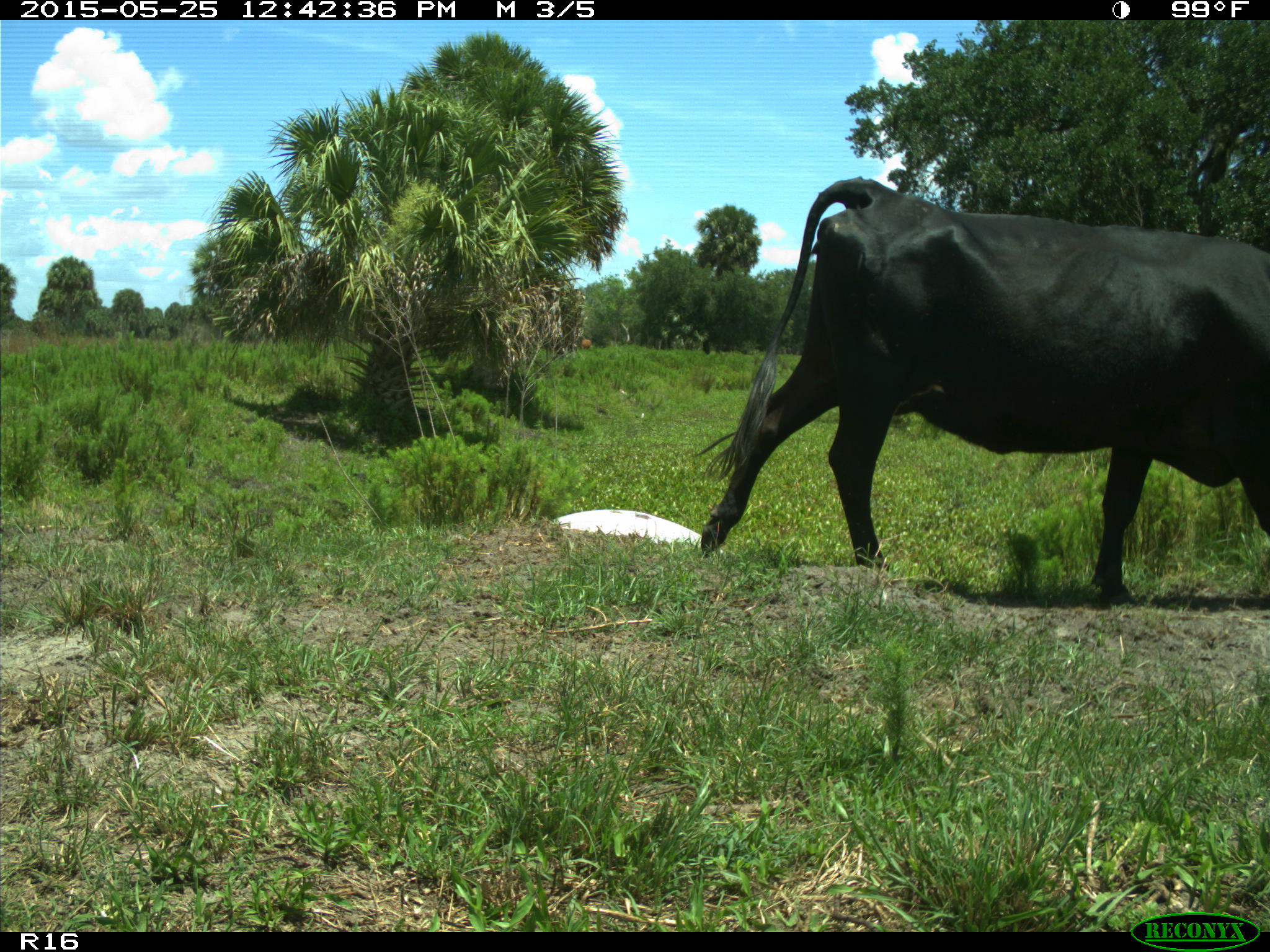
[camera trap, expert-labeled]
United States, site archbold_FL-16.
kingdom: Animalia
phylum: Chordata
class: Mammalia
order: Artiodactyla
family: Bovidae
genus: Bos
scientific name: Bos taurus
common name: domestic cow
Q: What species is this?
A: Bos taurus (domestic cow).